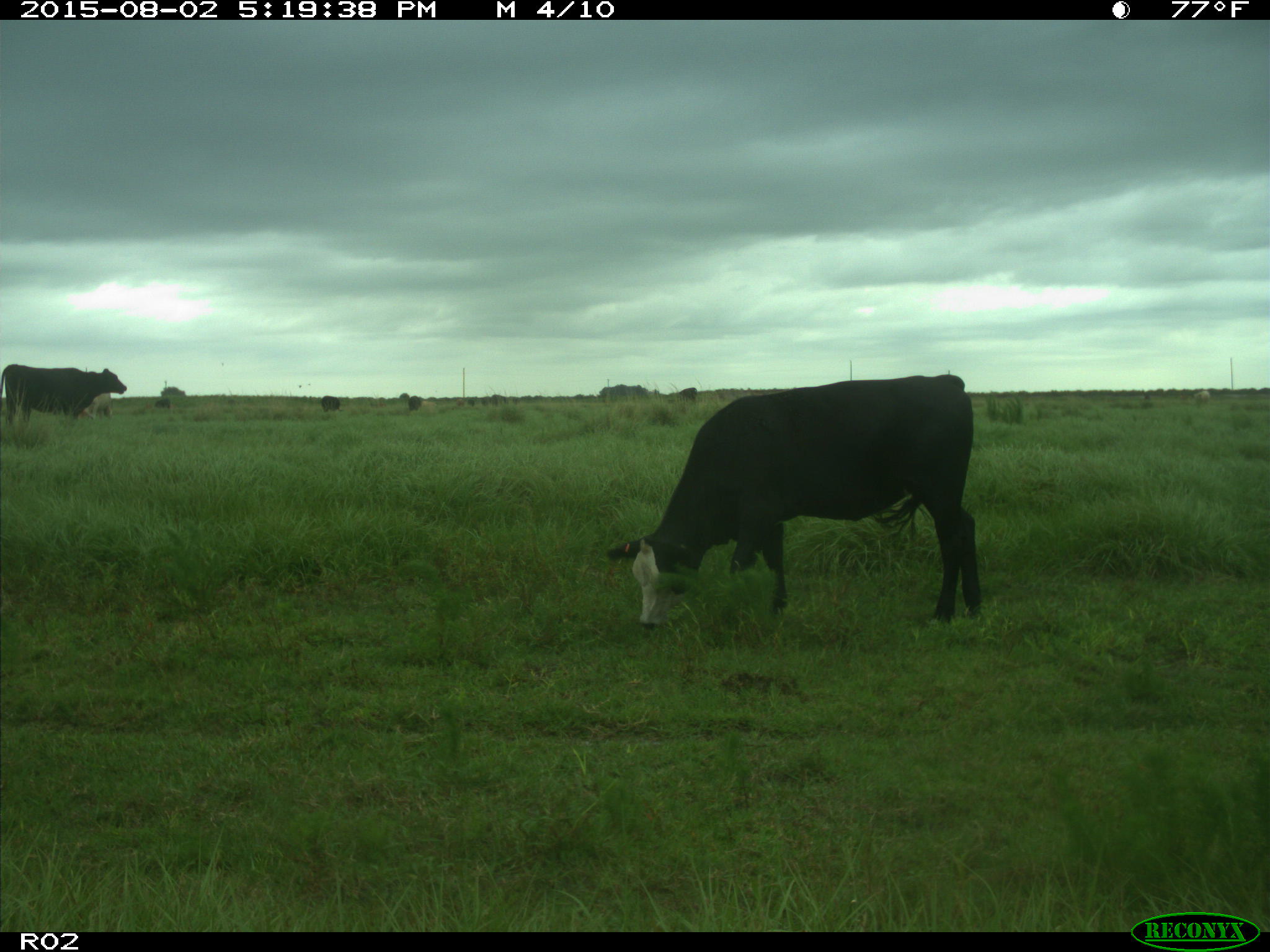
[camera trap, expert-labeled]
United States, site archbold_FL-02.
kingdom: Animalia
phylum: Chordata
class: Mammalia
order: Artiodactyla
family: Bovidae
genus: Bos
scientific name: Bos taurus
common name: domestic cow